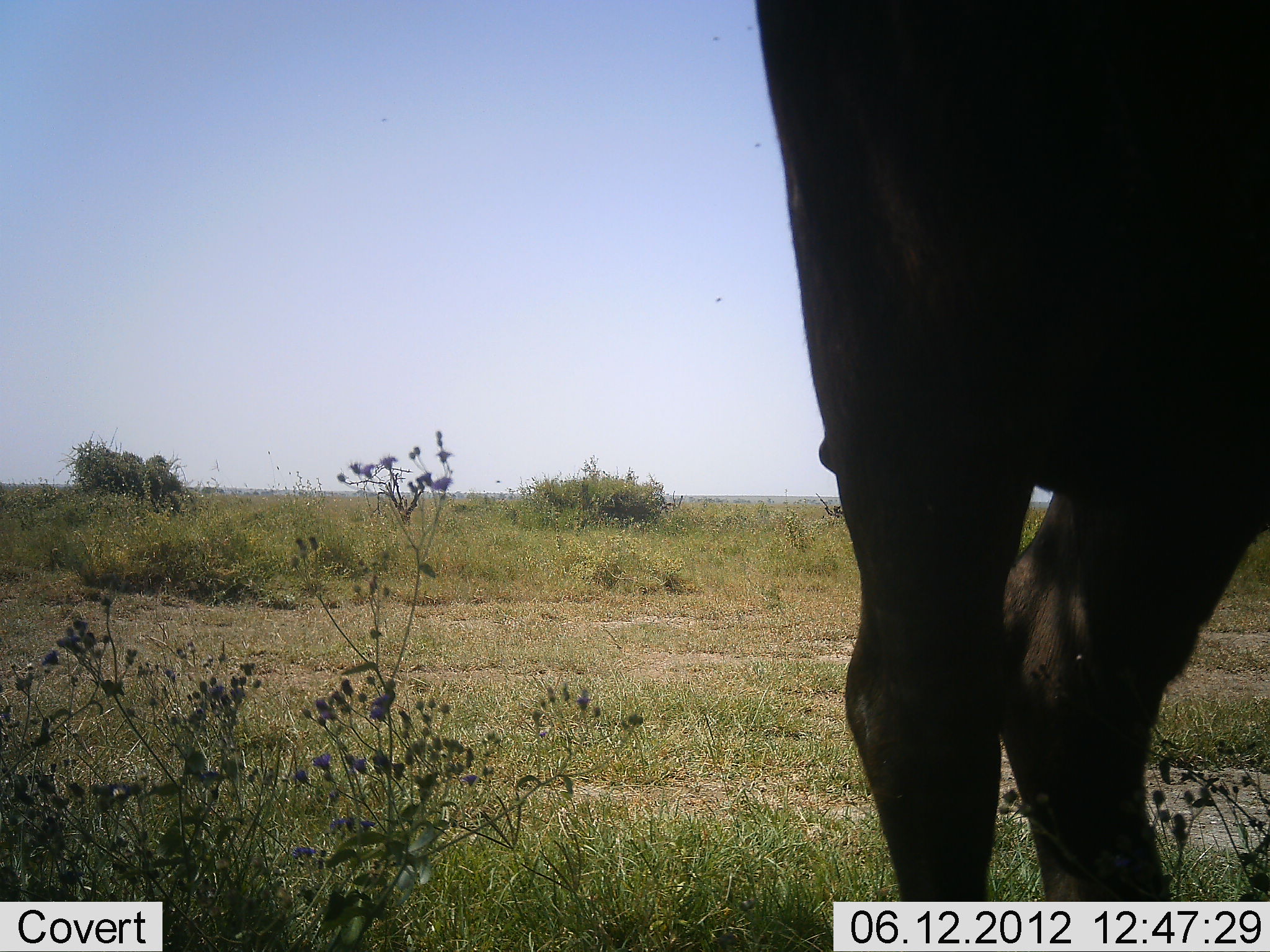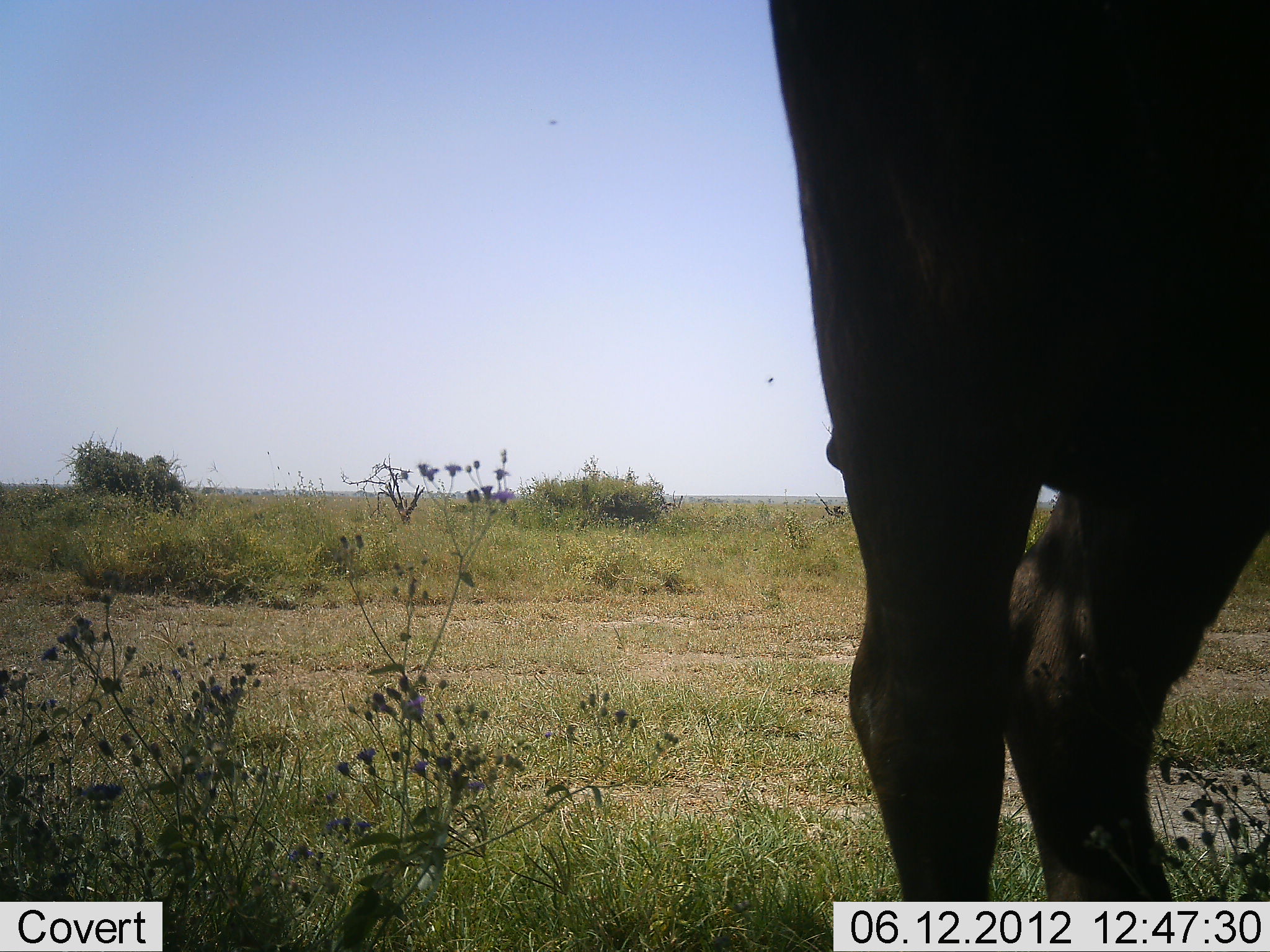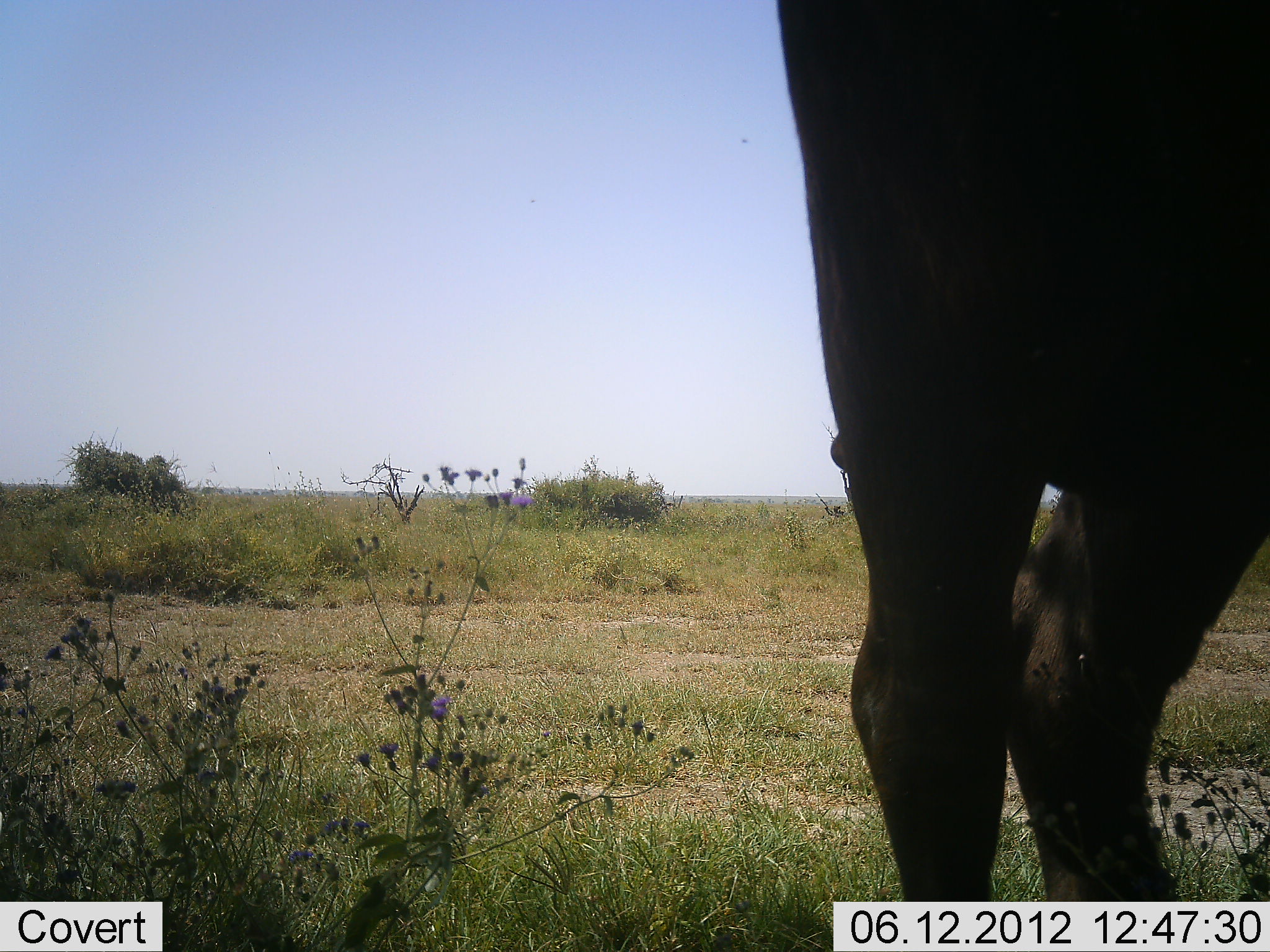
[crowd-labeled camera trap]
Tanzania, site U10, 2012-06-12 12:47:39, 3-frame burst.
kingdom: Animalia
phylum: Chordata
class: Mammalia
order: Artiodactyla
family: Bovidae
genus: Syncerus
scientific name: Syncerus caffer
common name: cape buffalo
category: buffalo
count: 1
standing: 100%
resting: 0%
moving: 0%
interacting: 0%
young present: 0%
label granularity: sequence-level